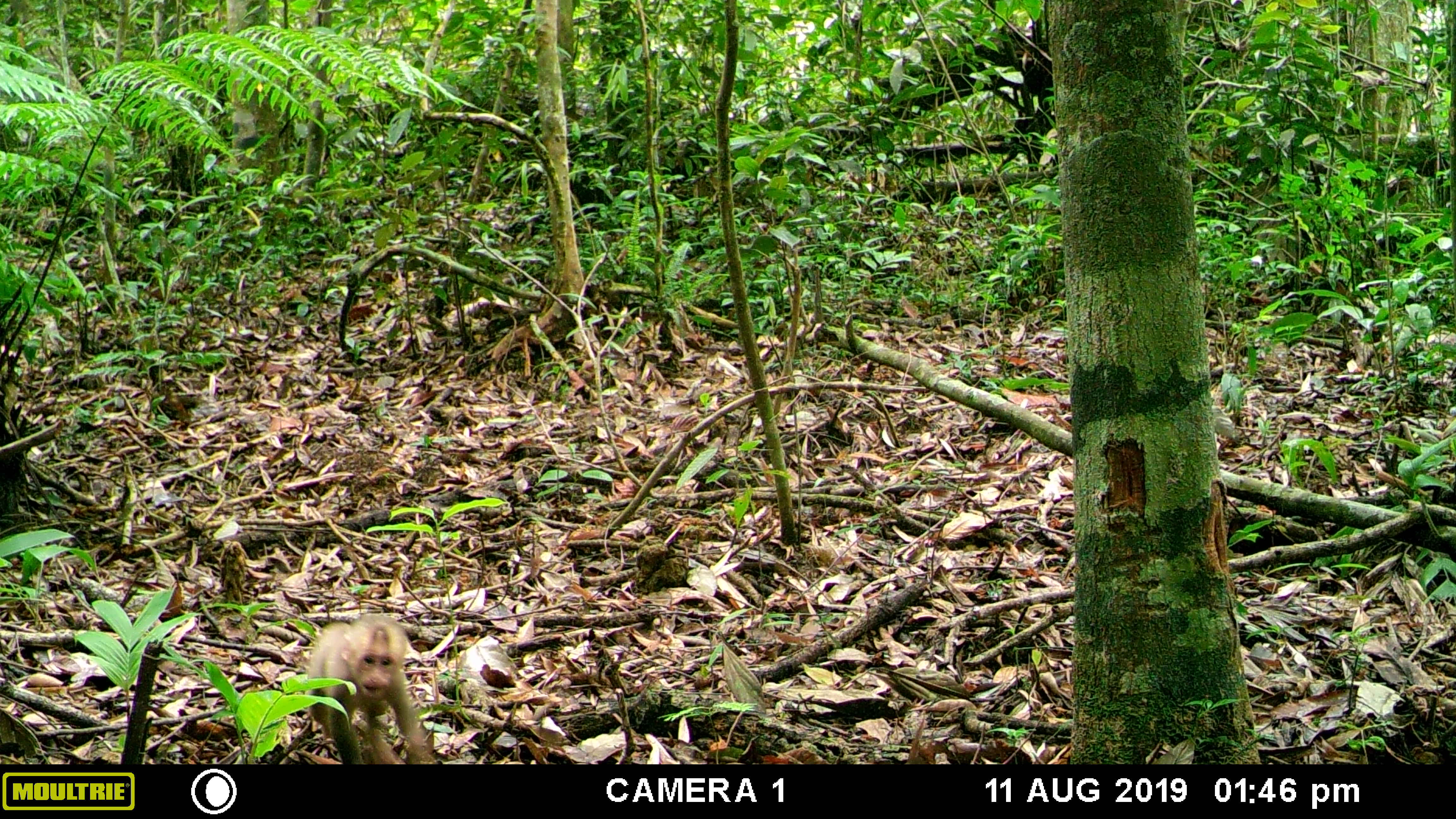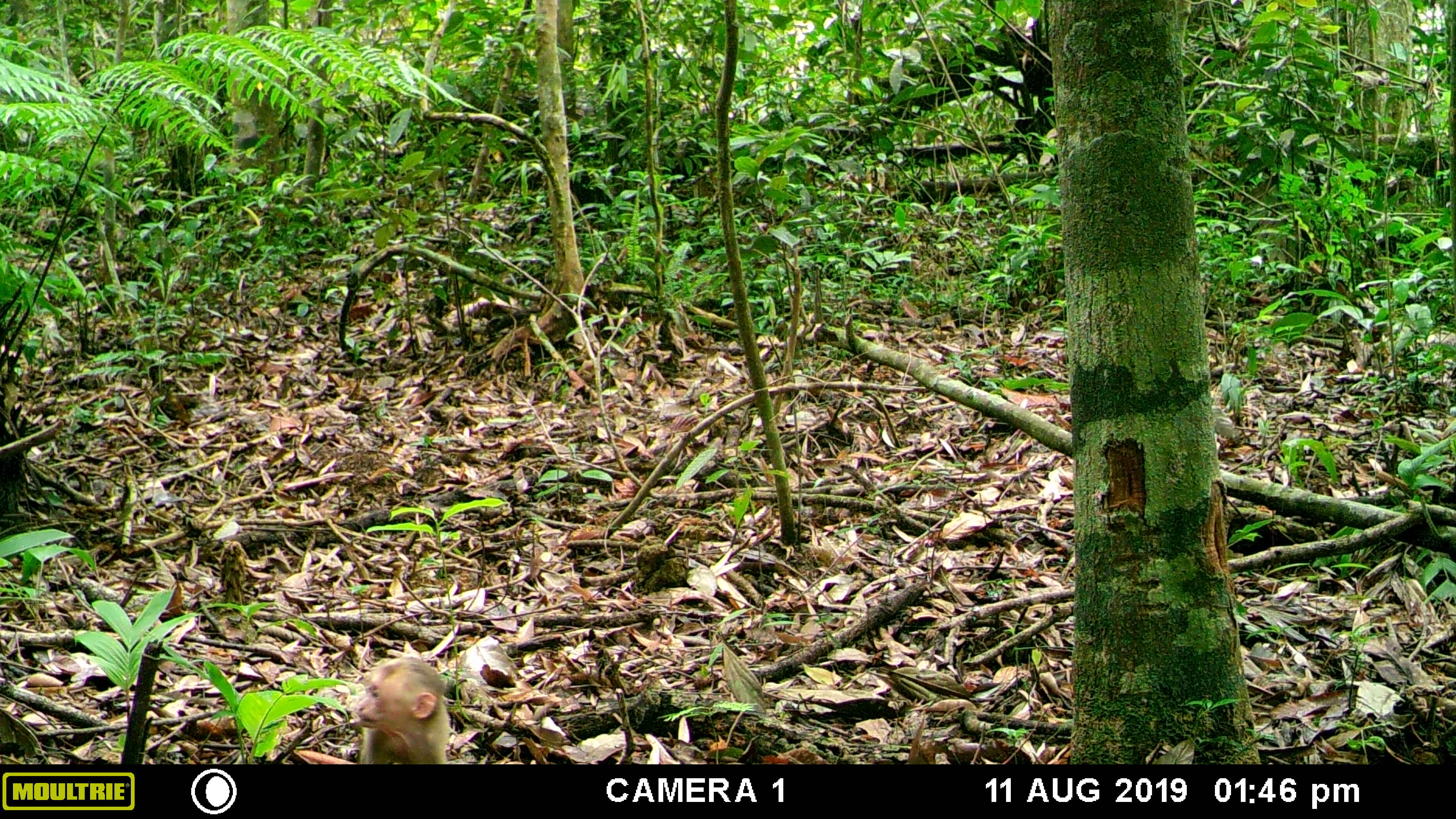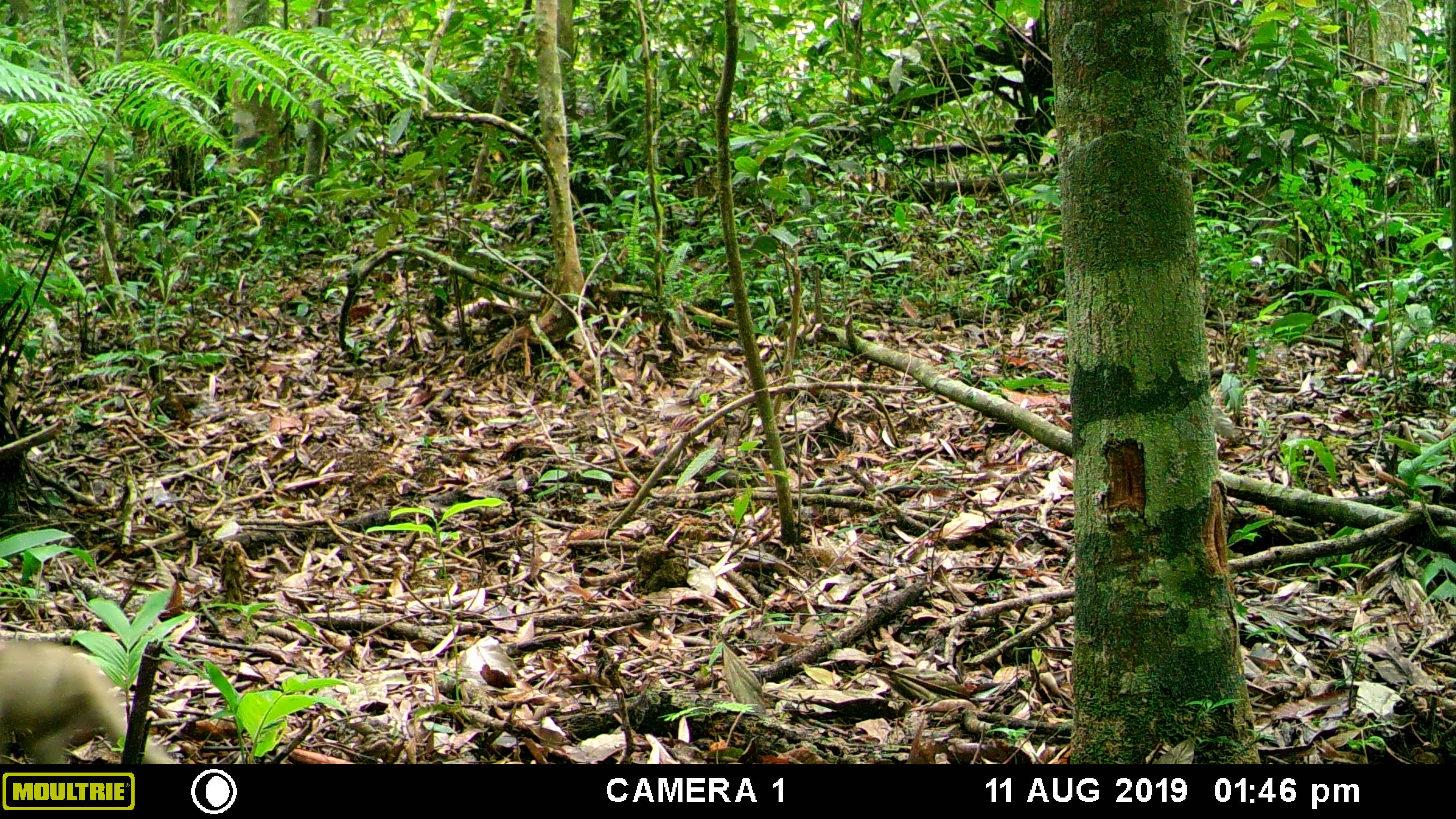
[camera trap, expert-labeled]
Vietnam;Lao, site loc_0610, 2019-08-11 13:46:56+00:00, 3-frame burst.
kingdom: Animalia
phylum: Chordata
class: Mammalia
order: Primates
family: Cercopithecidae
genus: Macaca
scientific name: Macaca arctoides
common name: stump-tailed macaque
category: stump tailed macaque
Stump tailed macaque (stump-tailed macaque) (Macaca arctoides). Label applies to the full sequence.